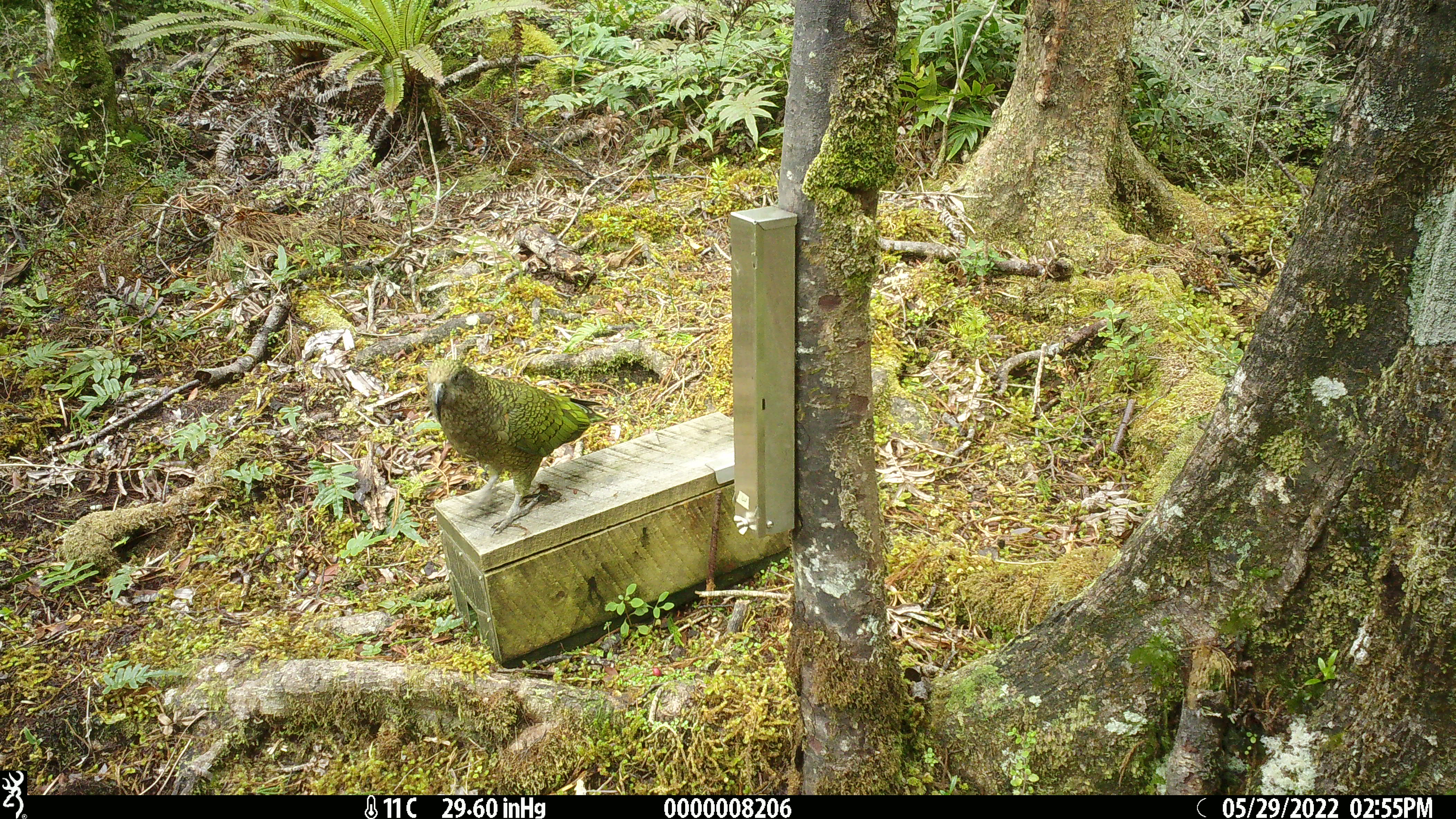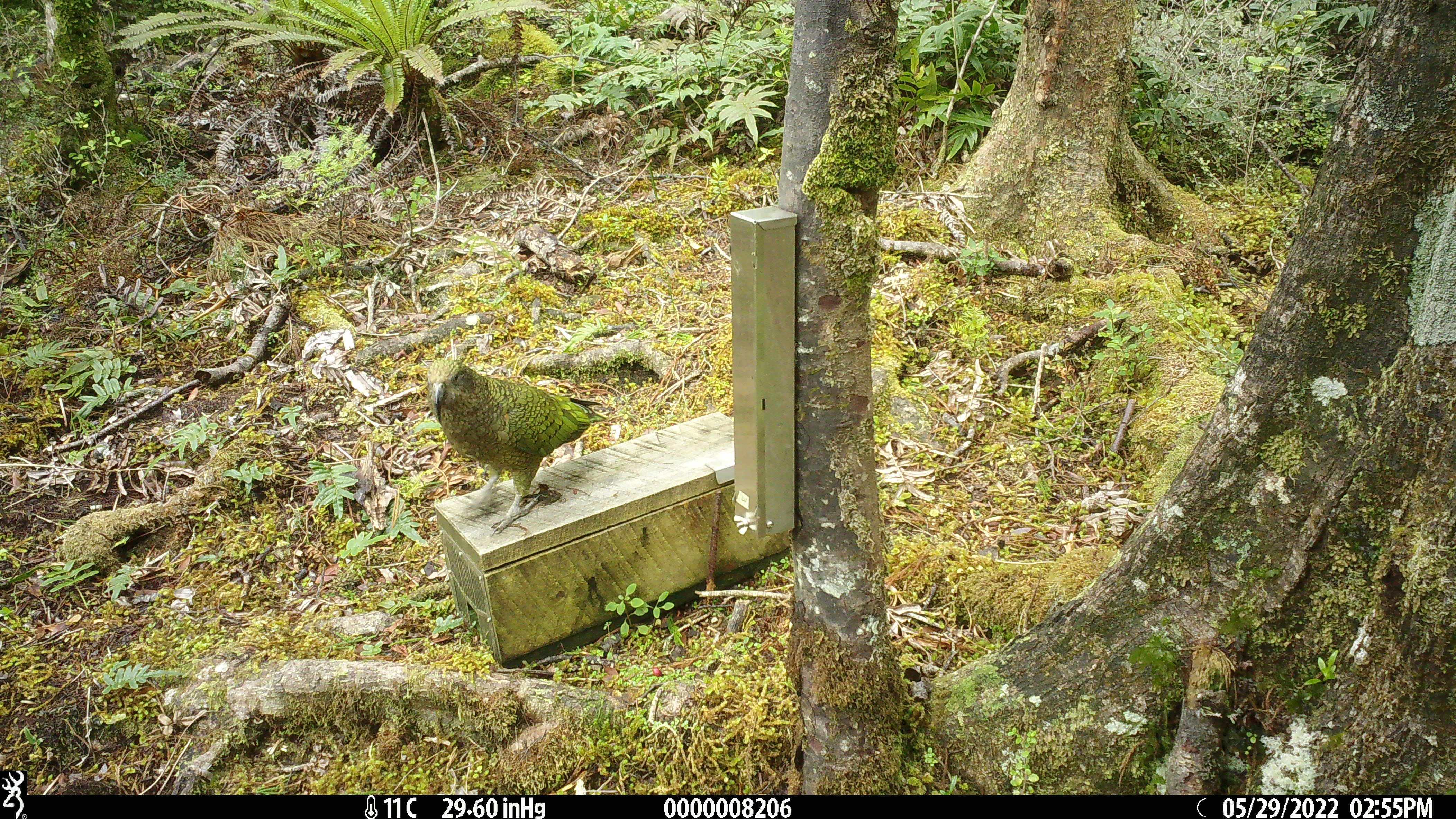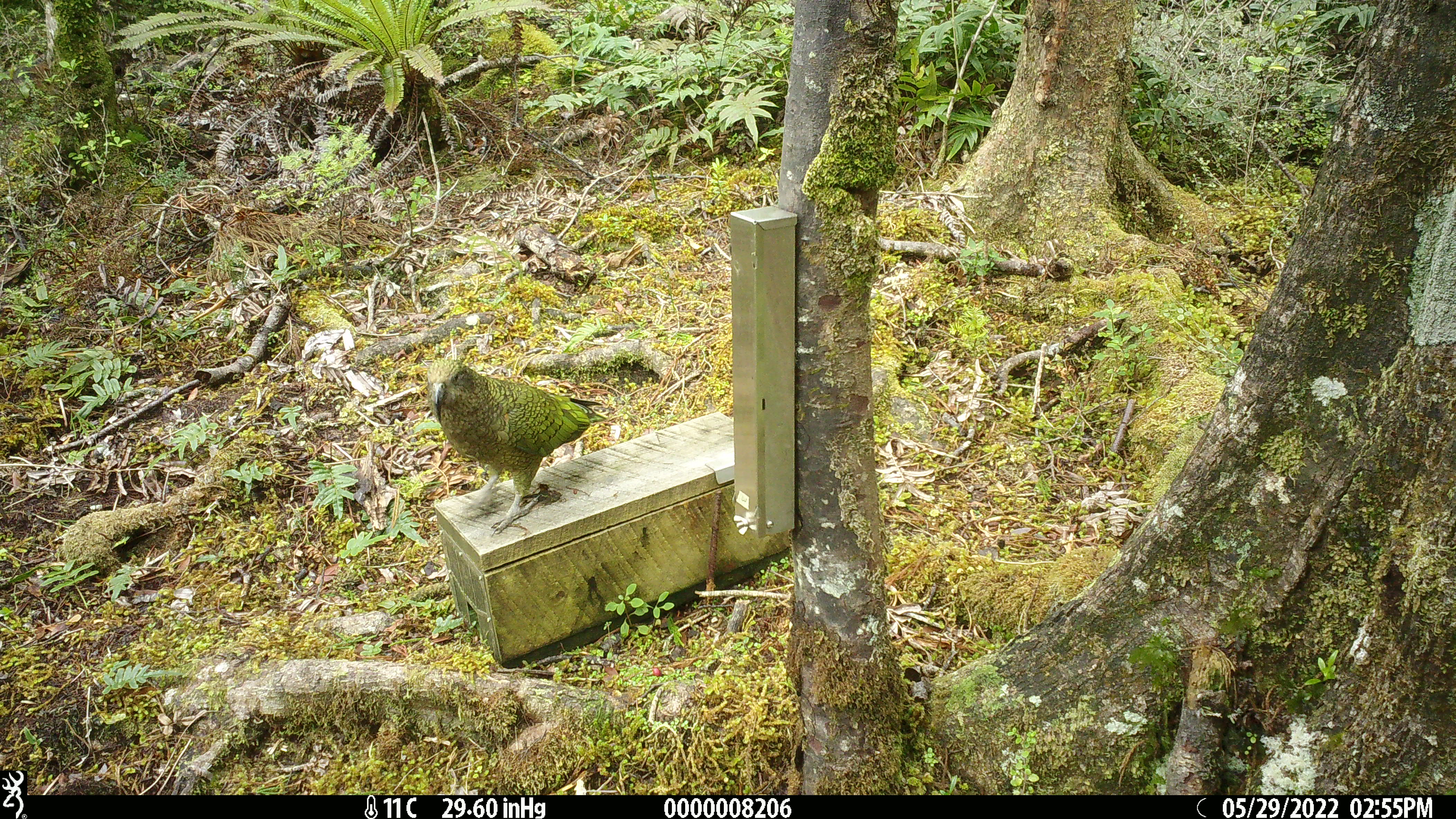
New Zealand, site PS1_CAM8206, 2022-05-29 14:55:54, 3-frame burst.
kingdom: Animalia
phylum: Chordata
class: Aves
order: Psittaciformes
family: Strigopidae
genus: Nestor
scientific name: Nestor notabilis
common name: kea